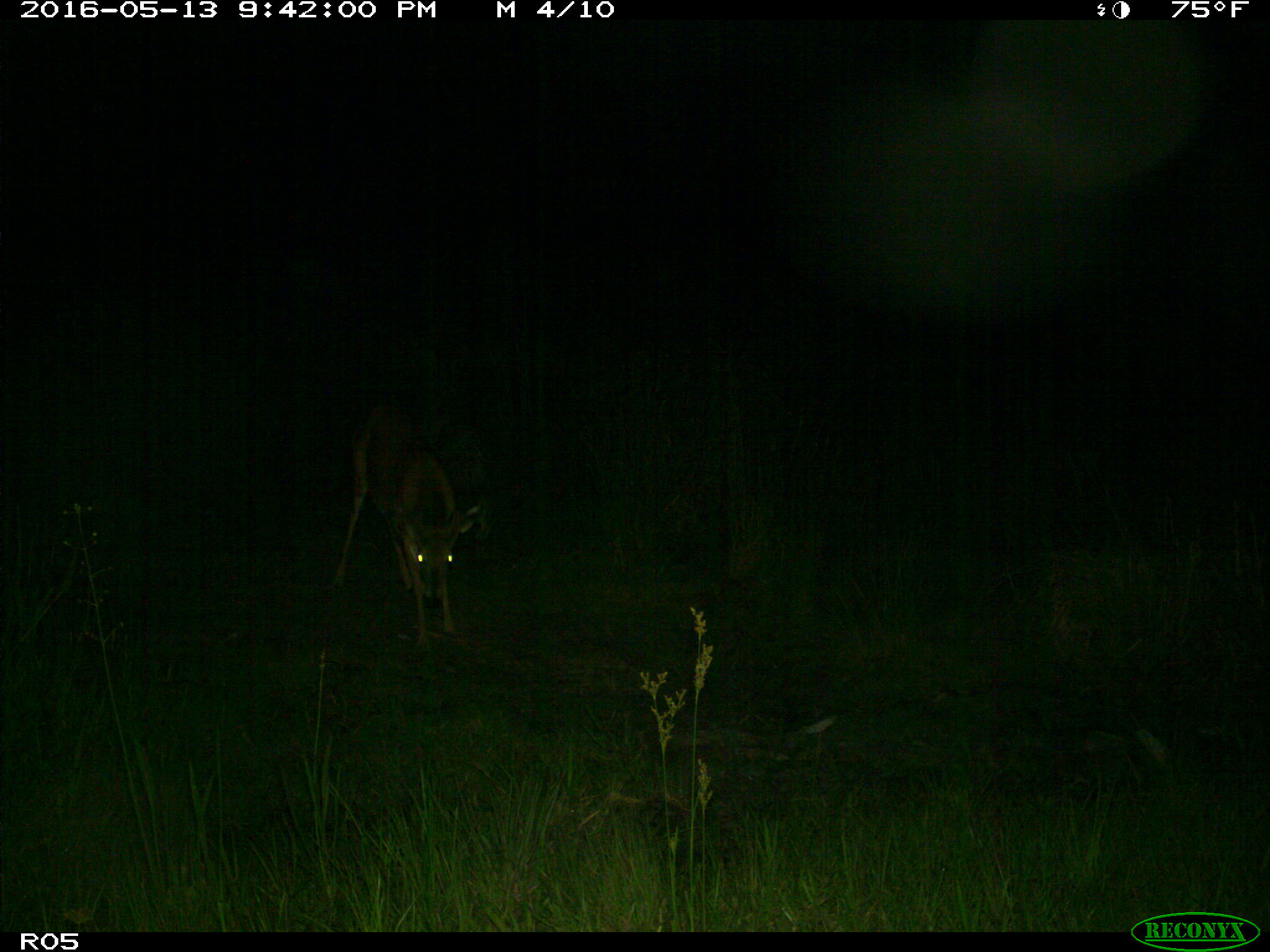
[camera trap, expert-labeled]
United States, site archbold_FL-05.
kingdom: Animalia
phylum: Chordata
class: Mammalia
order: Artiodactyla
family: Cervidae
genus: Odocoileus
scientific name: Odocoileus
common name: deer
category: unidentified deer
Unidentified deer (deer) (Odocoileus).